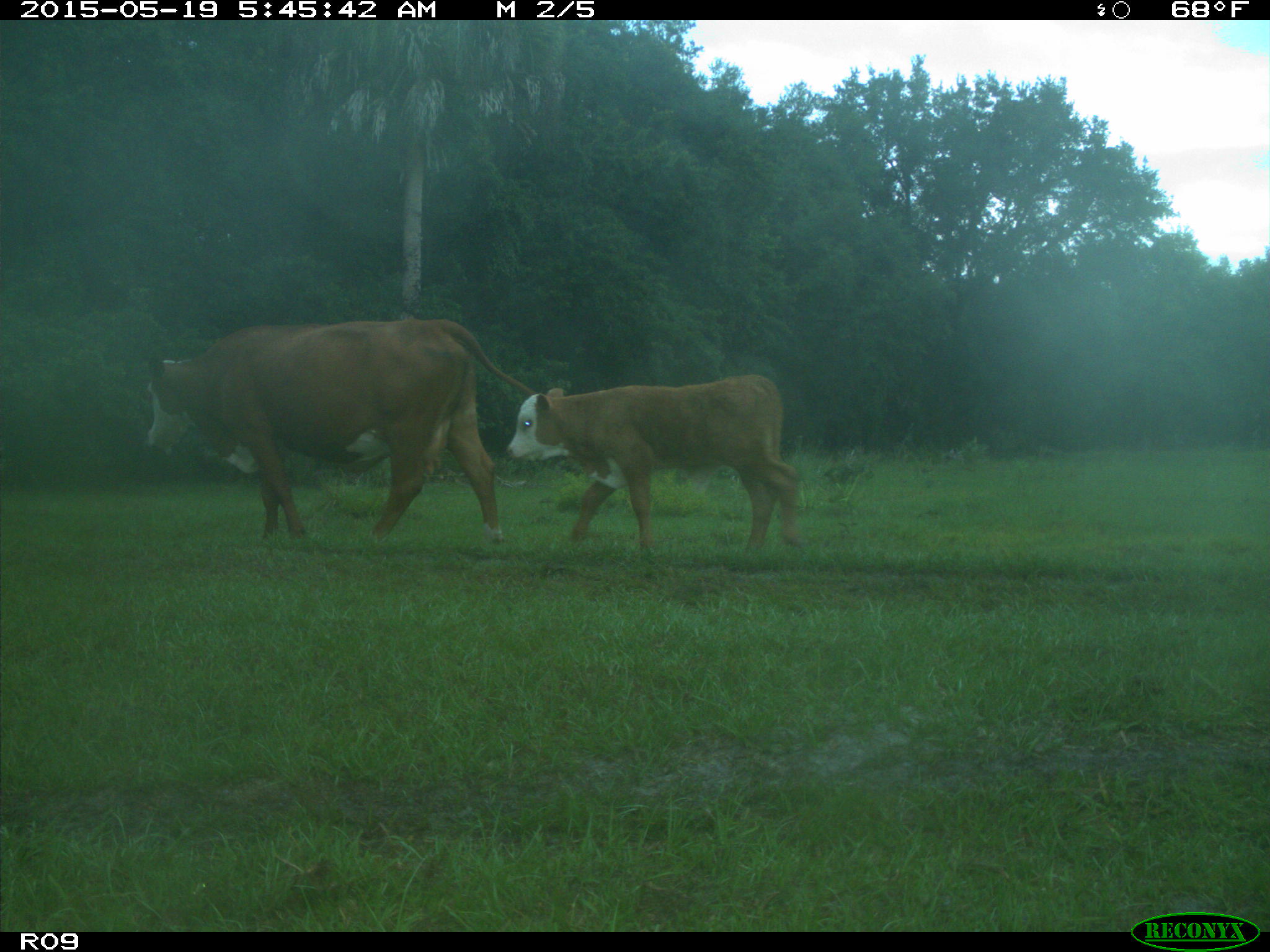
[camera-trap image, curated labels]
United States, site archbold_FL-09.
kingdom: Animalia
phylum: Chordata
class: Mammalia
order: Artiodactyla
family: Bovidae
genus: Bos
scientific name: Bos taurus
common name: domestic cow